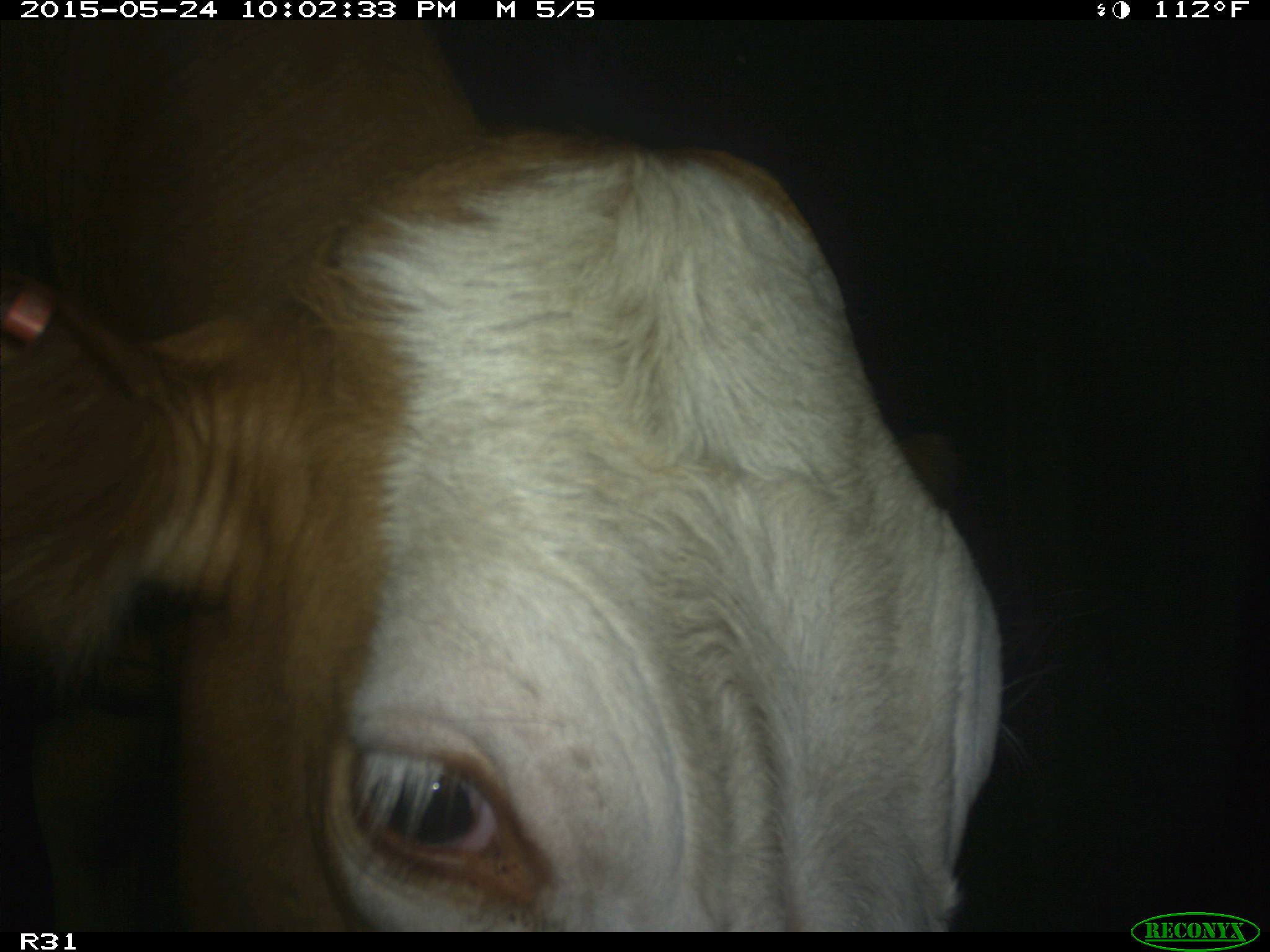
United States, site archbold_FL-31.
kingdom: Animalia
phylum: Chordata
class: Mammalia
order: Artiodactyla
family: Bovidae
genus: Bos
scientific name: Bos taurus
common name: domestic cow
Bos taurus (domestic cow).